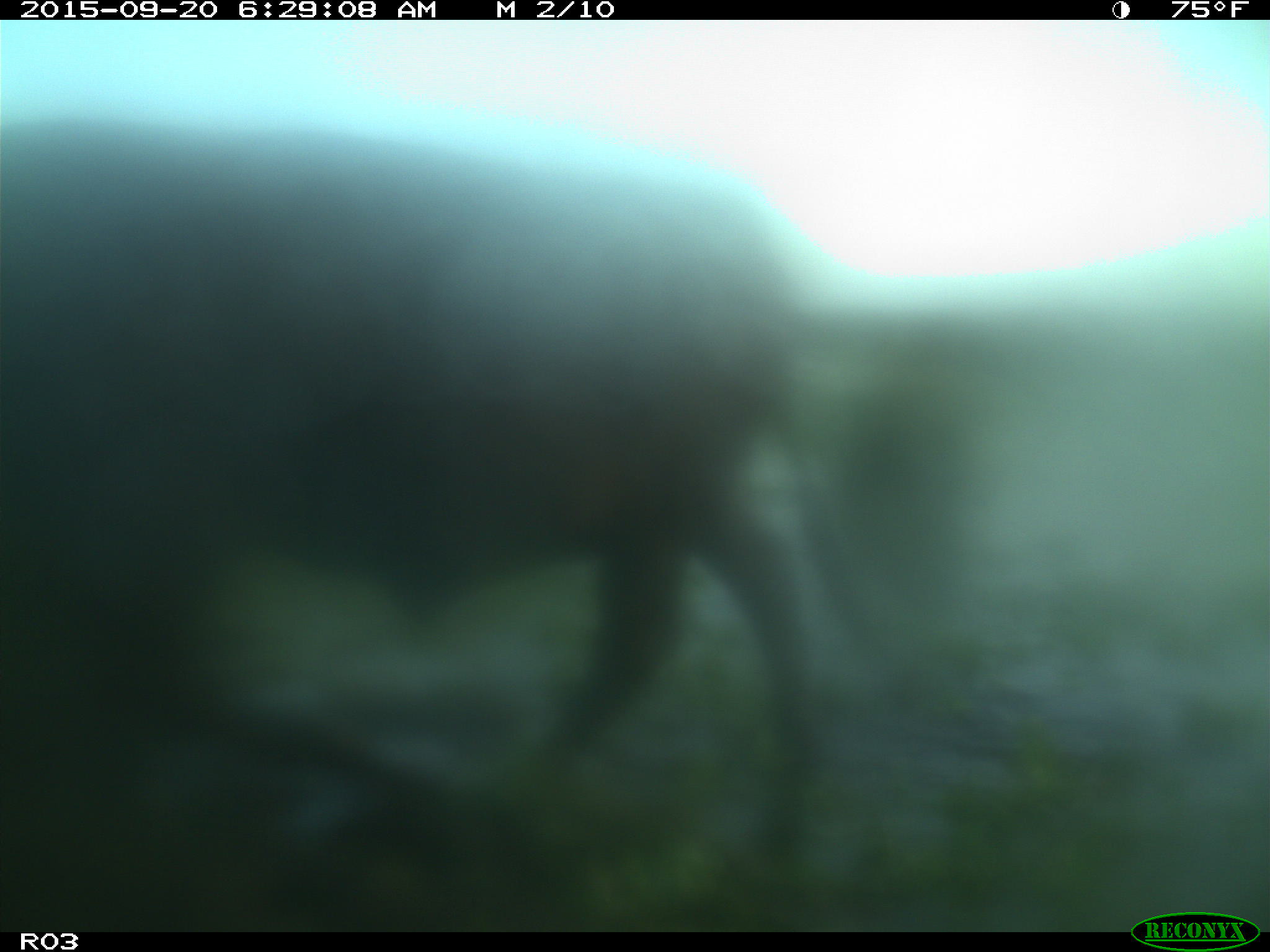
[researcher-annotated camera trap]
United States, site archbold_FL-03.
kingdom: Animalia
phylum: Chordata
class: Mammalia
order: Artiodactyla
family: Bovidae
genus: Bos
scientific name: Bos taurus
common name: domestic cow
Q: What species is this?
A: Bos taurus (domestic cow).